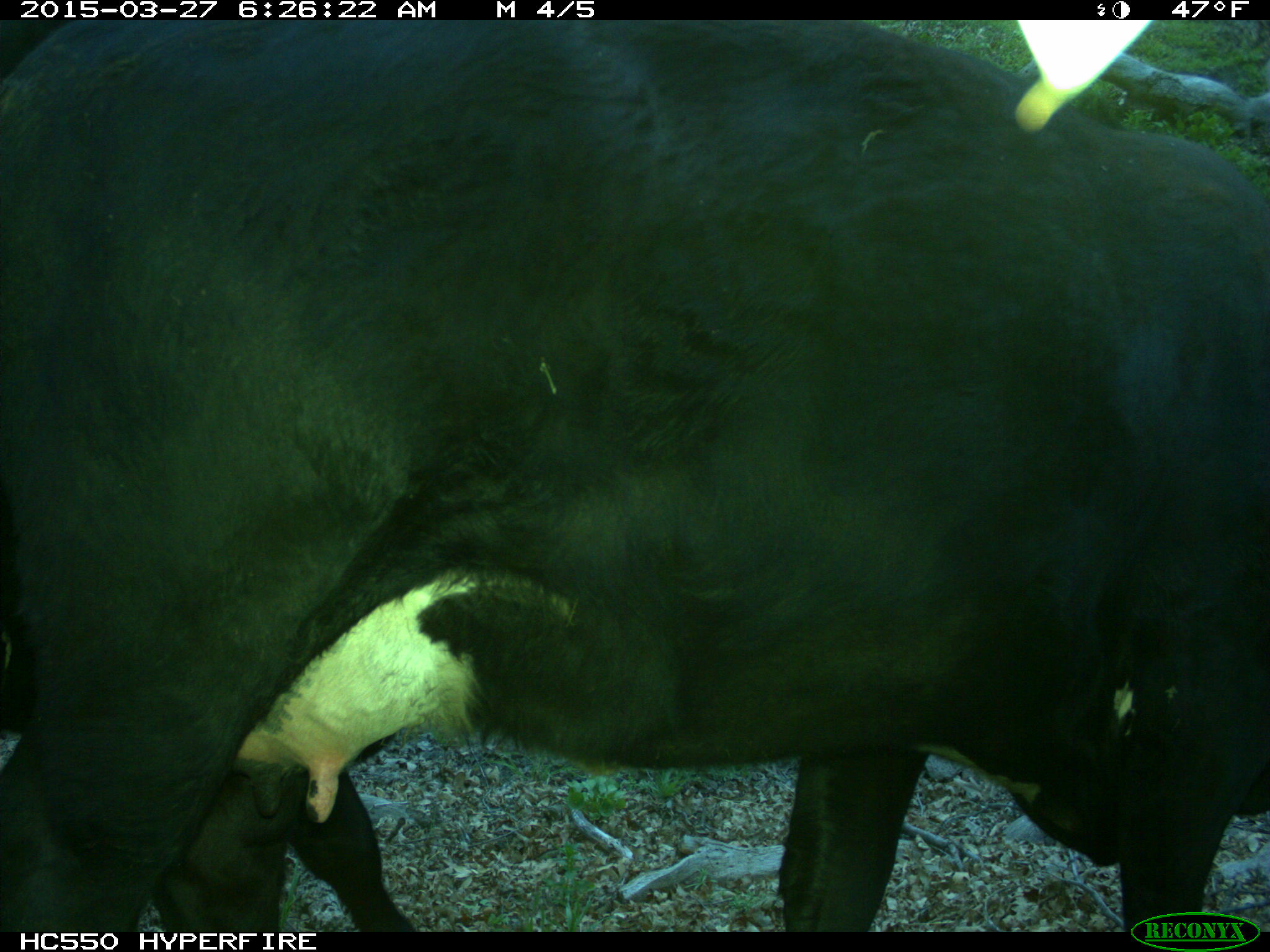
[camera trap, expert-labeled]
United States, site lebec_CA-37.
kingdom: Animalia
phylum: Chordata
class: Mammalia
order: Artiodactyla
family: Bovidae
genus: Bos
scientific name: Bos taurus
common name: domestic cow